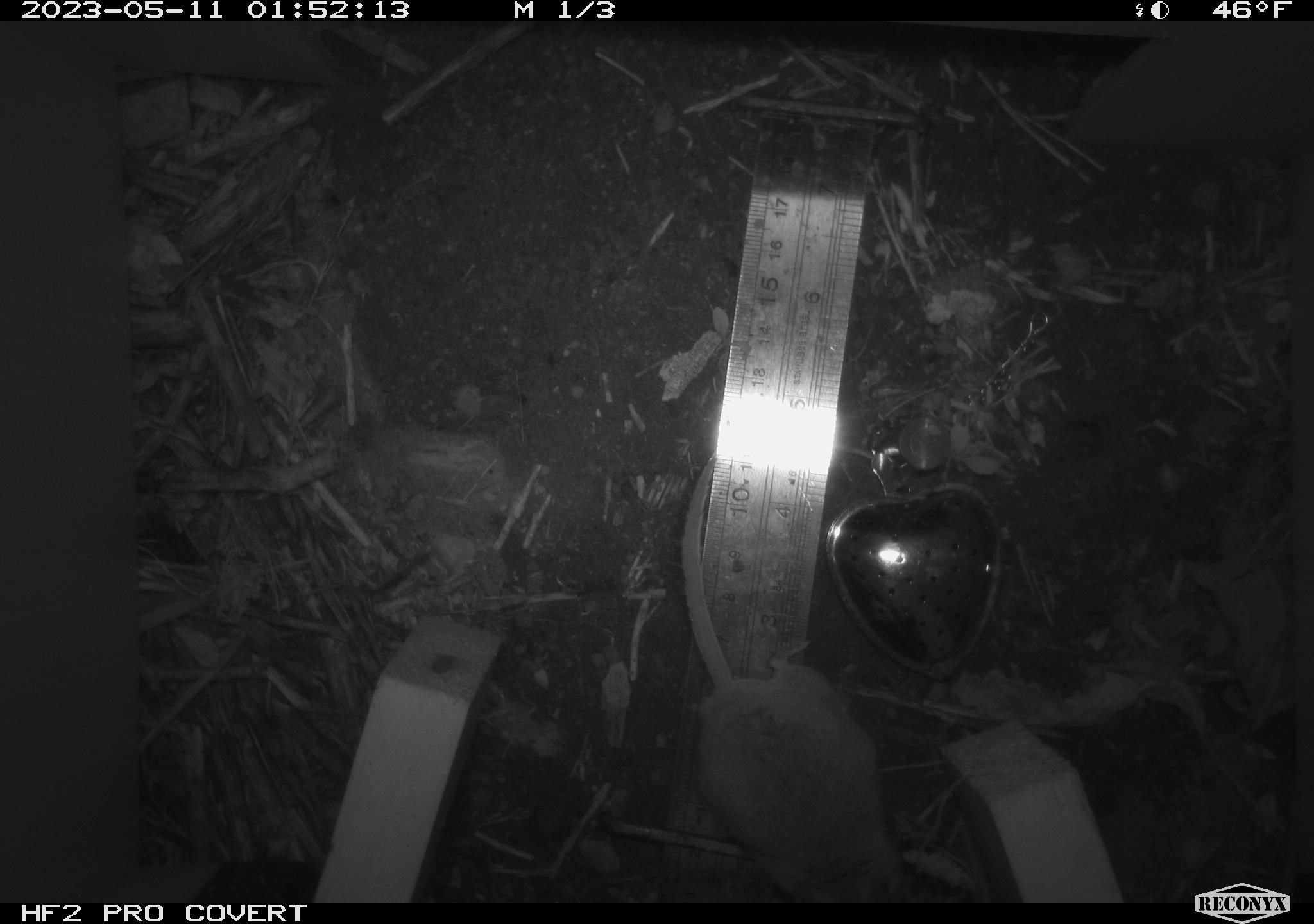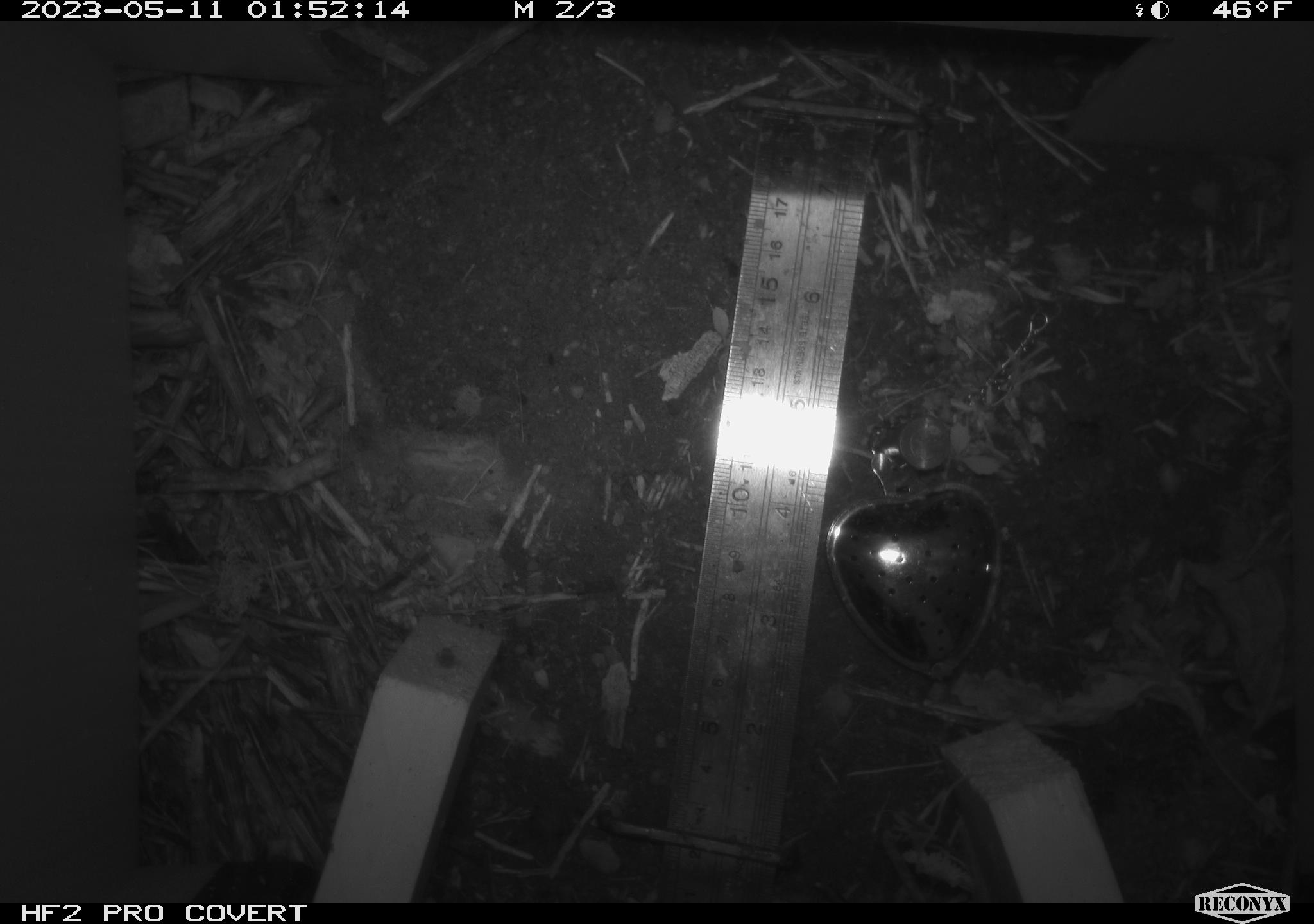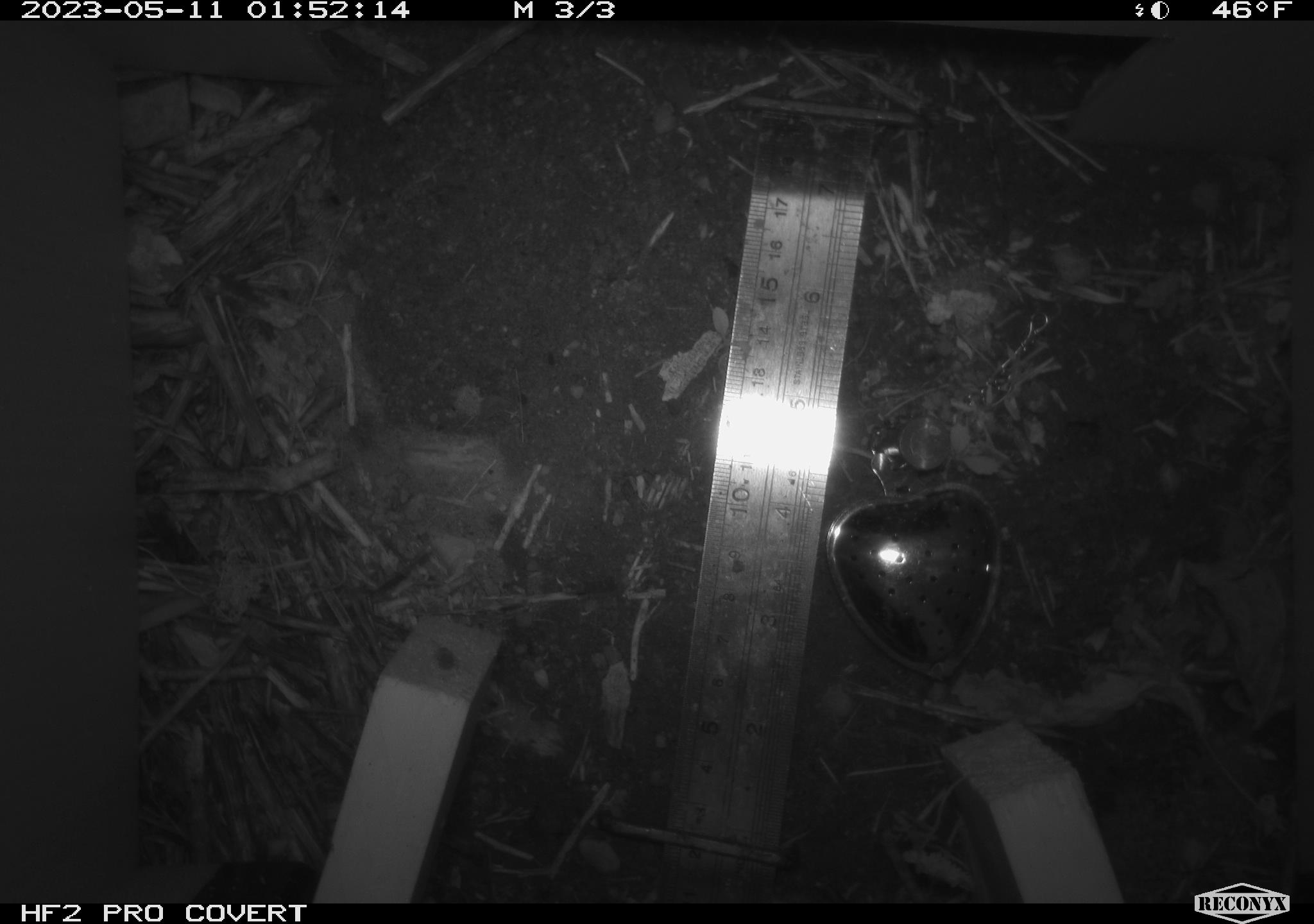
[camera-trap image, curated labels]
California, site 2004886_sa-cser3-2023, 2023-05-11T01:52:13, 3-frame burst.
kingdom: Animalia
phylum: Chordata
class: Mammalia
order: Rodentia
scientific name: Rodentia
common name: mouse species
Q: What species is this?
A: Mouse species (Rodentia).